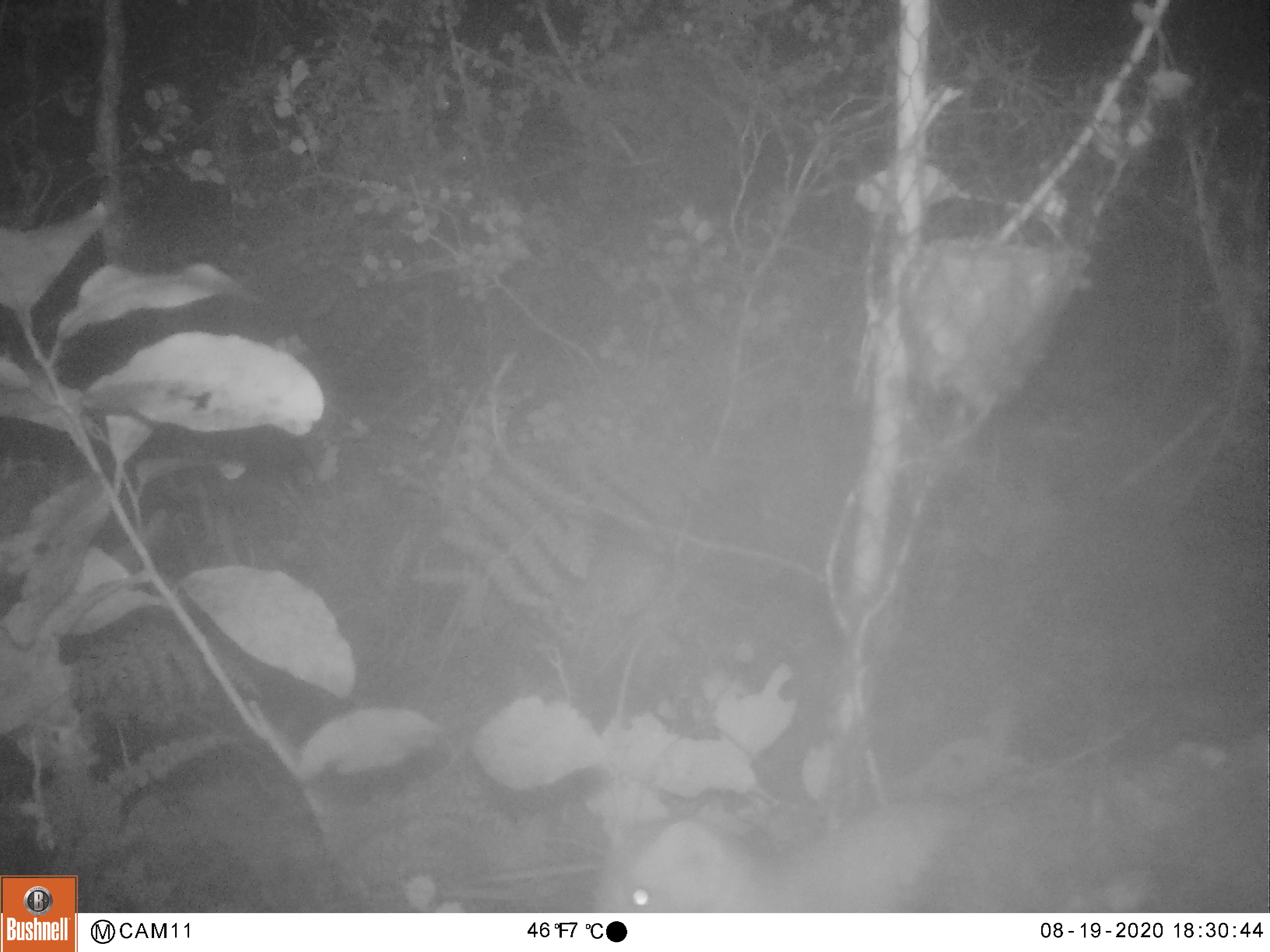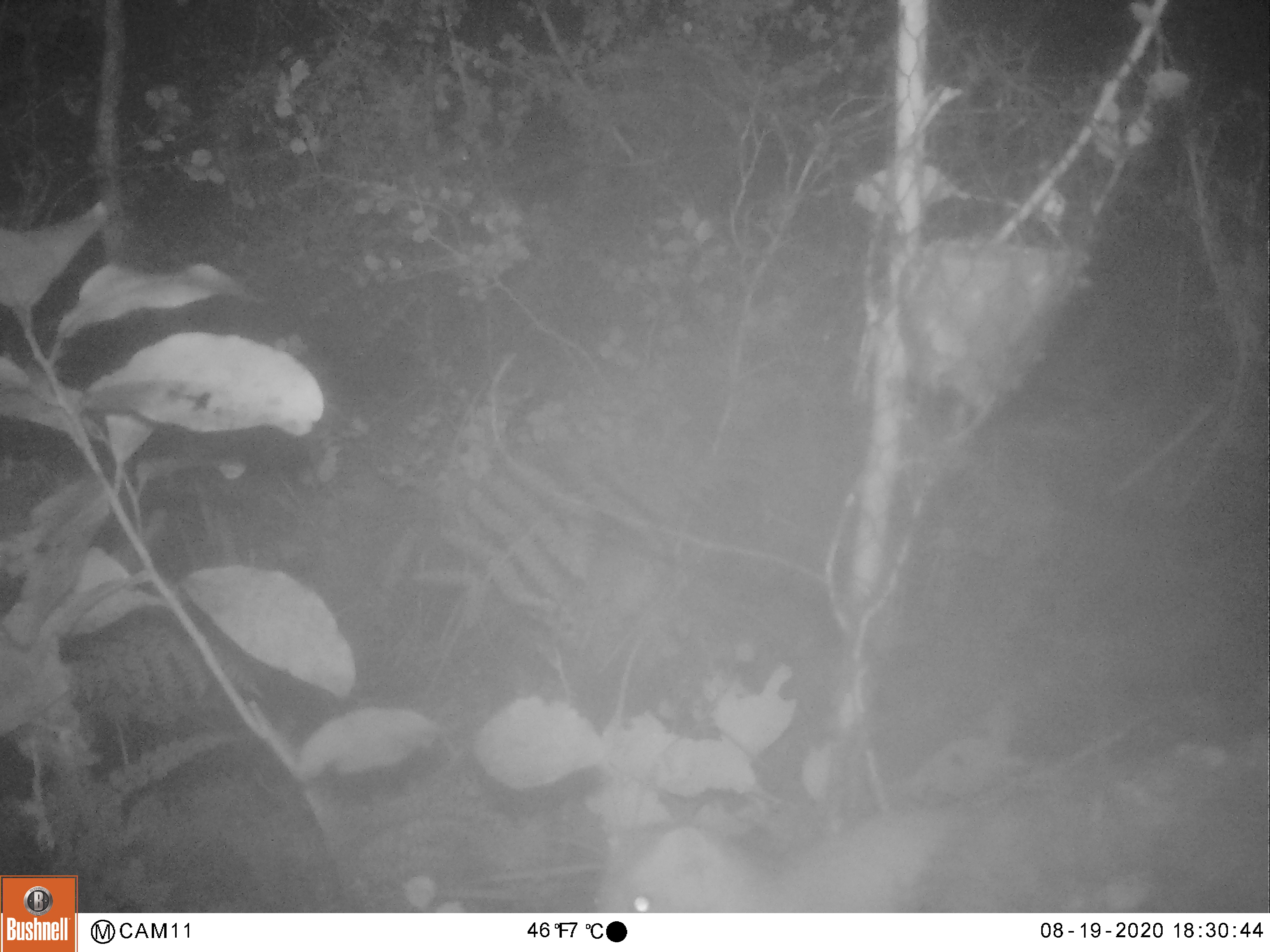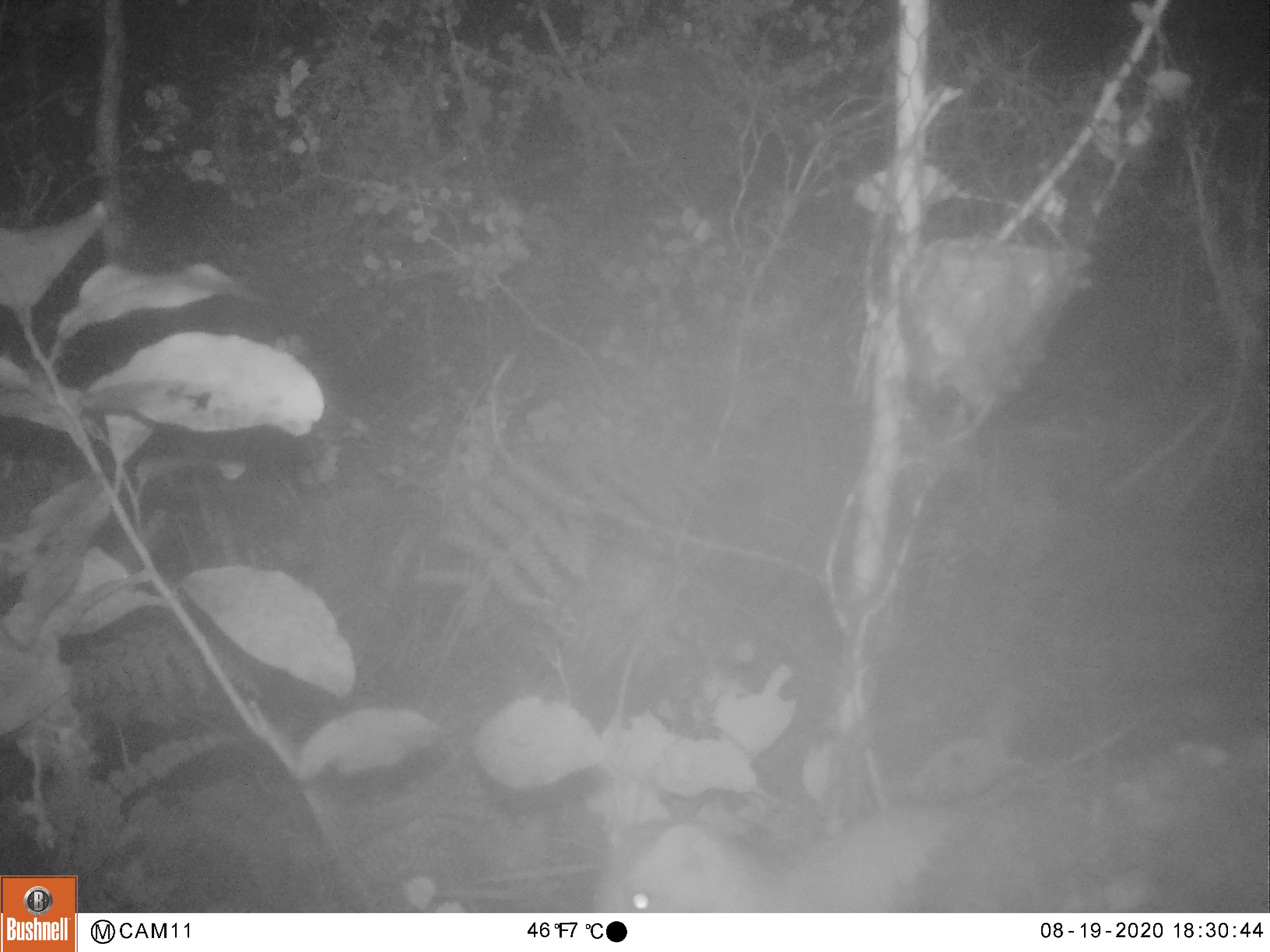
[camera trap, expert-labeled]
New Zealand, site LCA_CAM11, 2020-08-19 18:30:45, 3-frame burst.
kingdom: Animalia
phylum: Chordata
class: Mammalia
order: Carnivora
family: Mustelidae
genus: Mustela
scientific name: Mustela erminea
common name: stoat